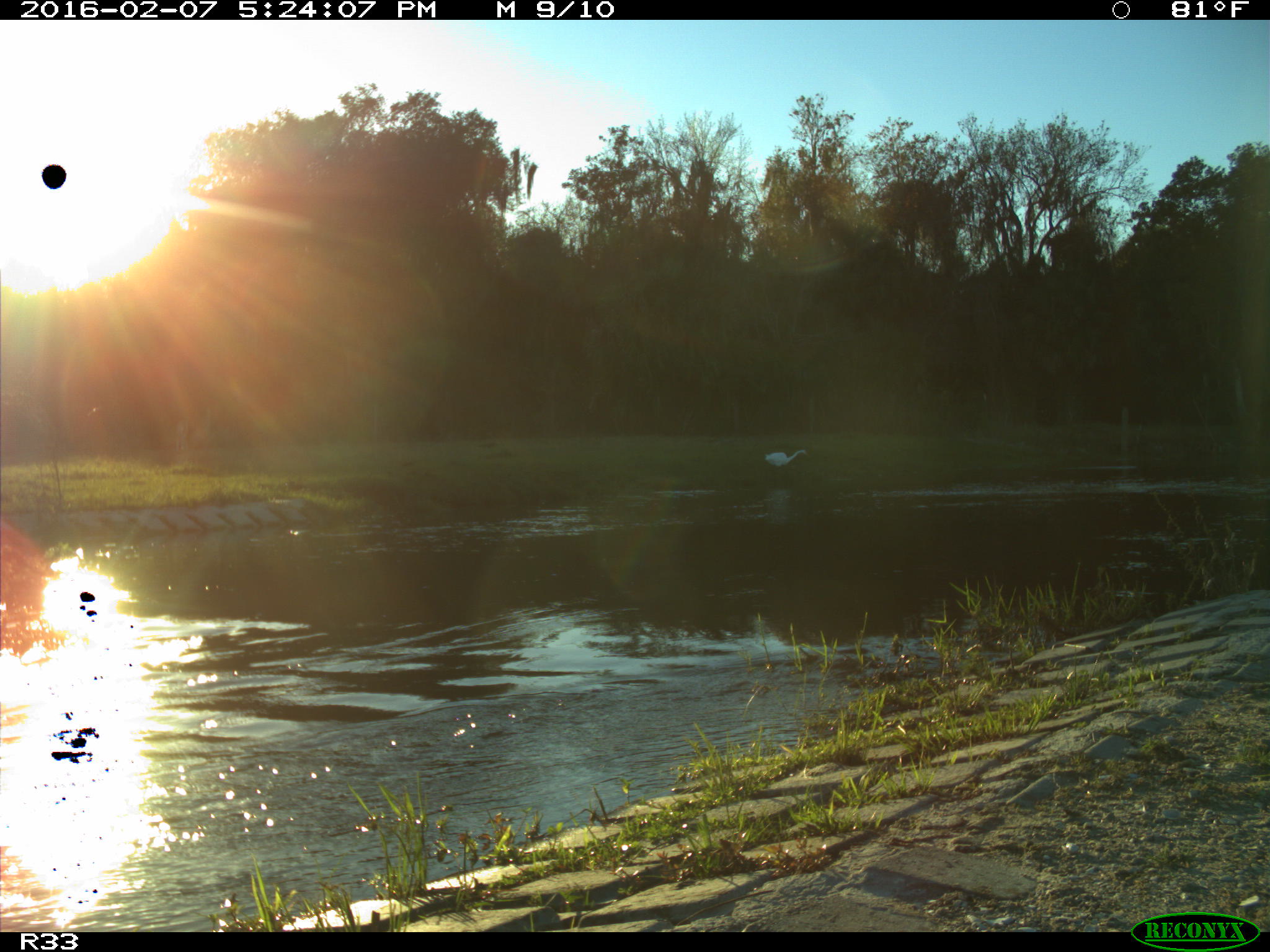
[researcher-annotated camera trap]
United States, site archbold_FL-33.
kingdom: Animalia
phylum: Chordata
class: Aves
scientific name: Aves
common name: birds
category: unidentified bird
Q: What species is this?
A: Unidentified bird (birds) (Aves).